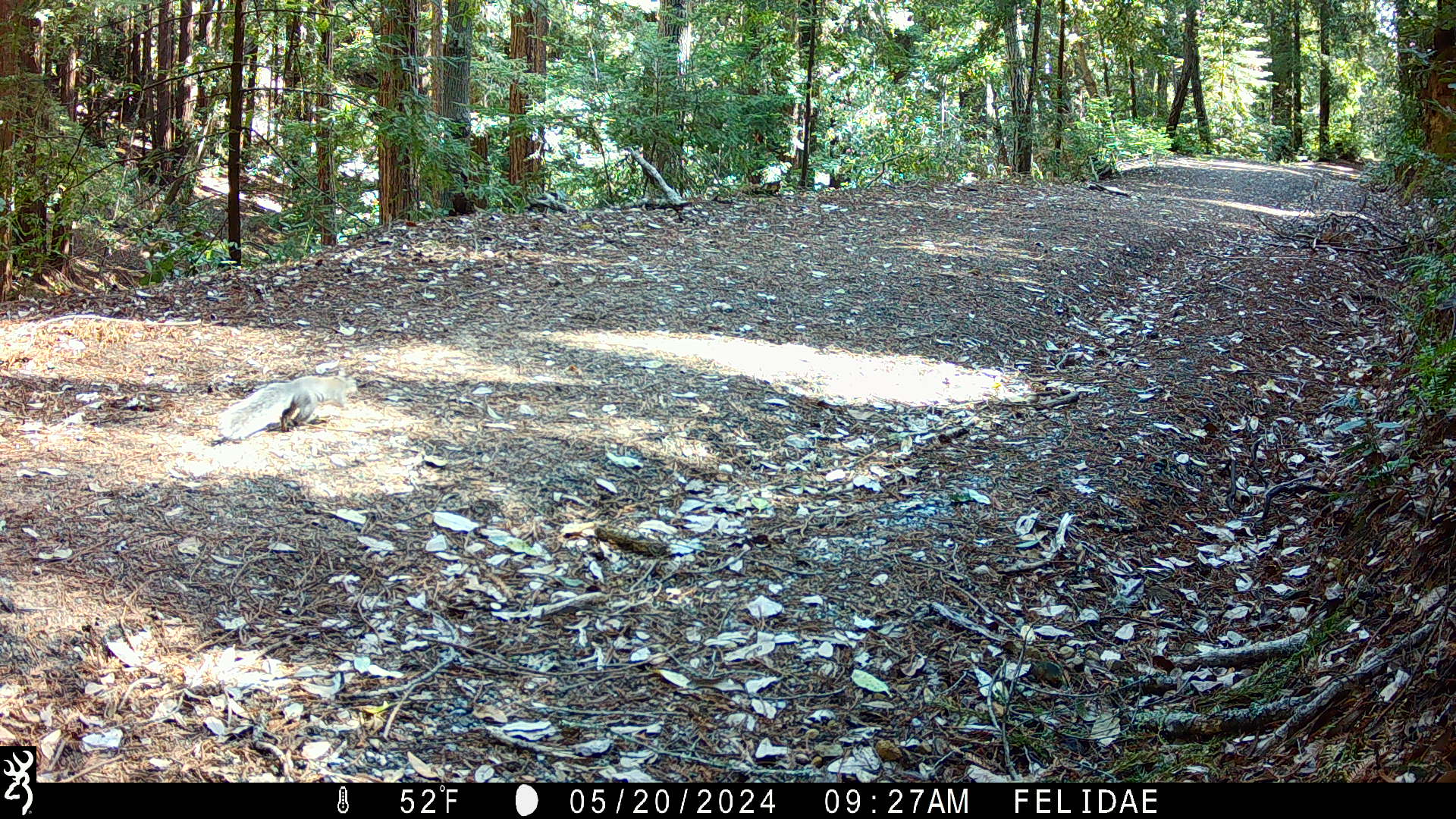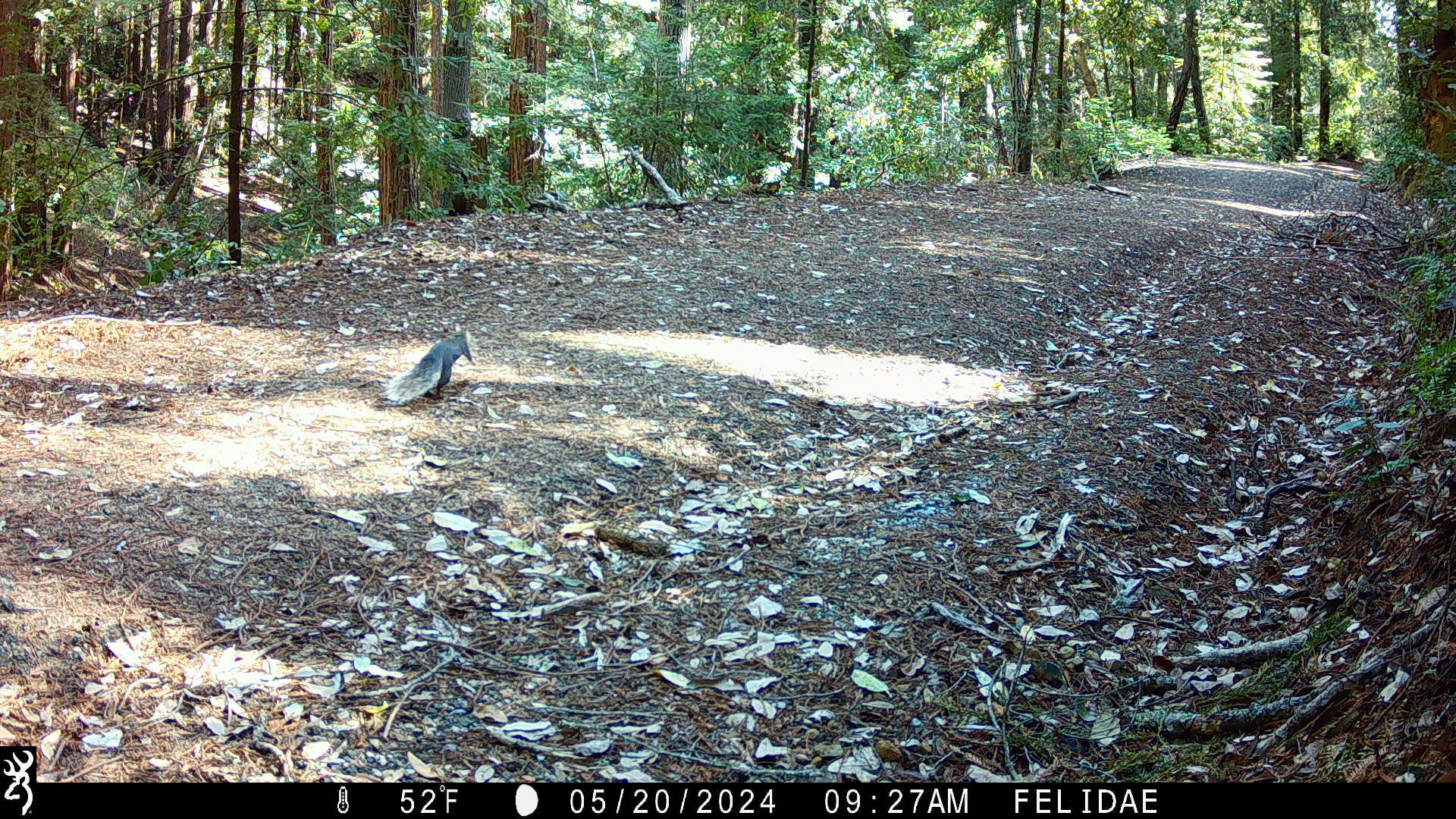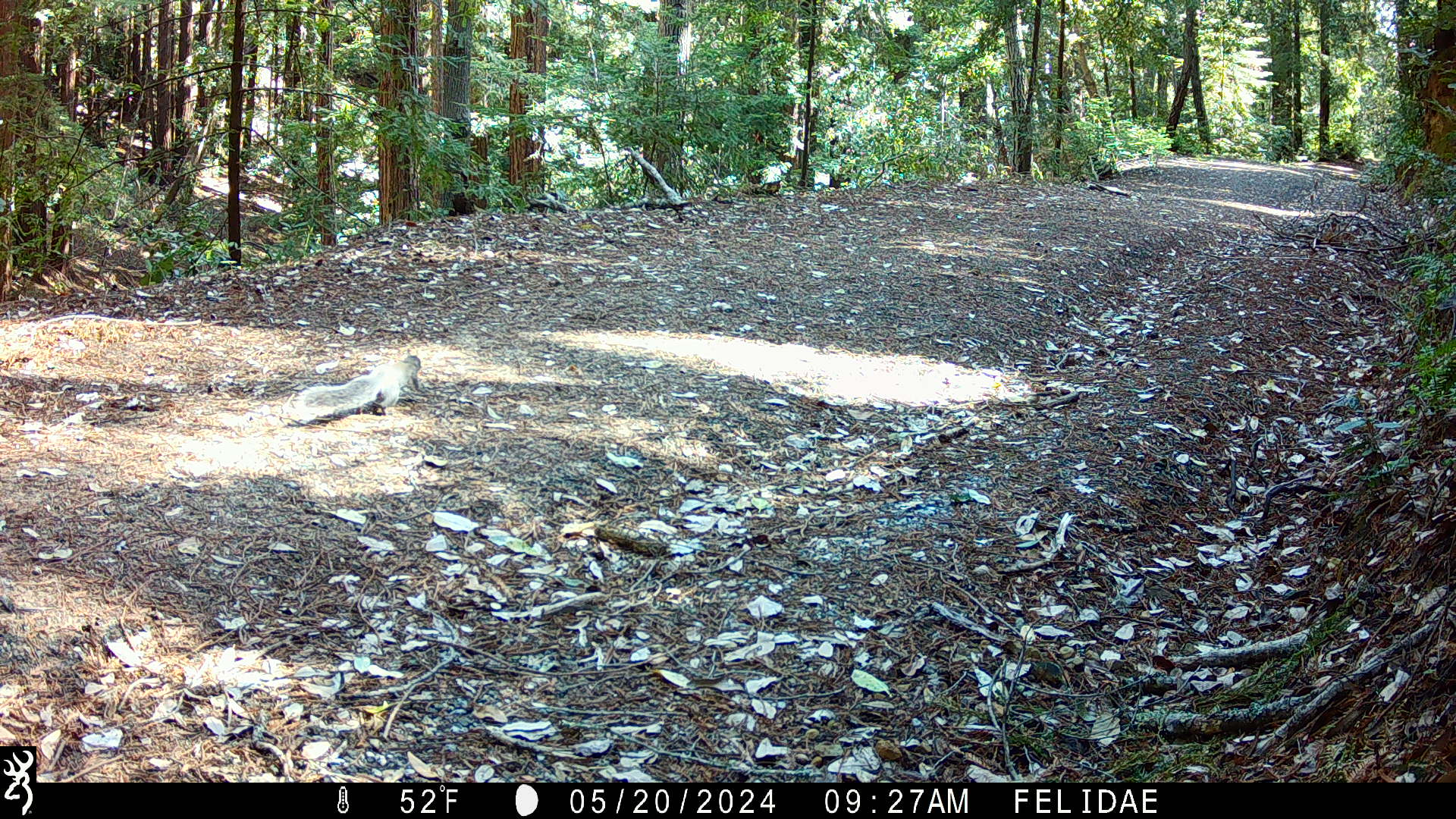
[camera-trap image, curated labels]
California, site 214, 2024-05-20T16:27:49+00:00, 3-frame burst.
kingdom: Animalia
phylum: Chordata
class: Mammalia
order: Rodentia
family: Sciuridae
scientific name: Sciuridae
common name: squirrel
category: unknown squirrel